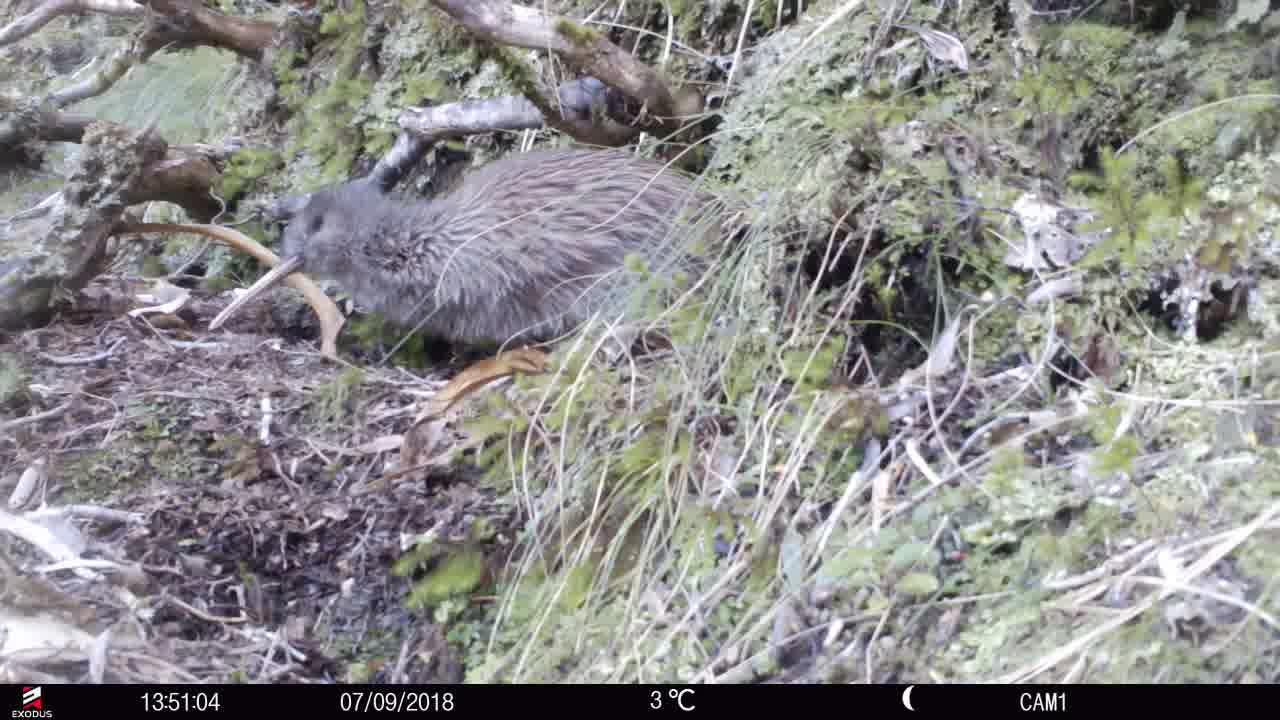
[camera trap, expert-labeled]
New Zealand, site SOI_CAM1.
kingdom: Animalia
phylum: Chordata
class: Aves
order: Apterygiformes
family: Apterygidae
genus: Apteryx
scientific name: Apteryx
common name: kiwi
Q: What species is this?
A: Kiwi (Apteryx).